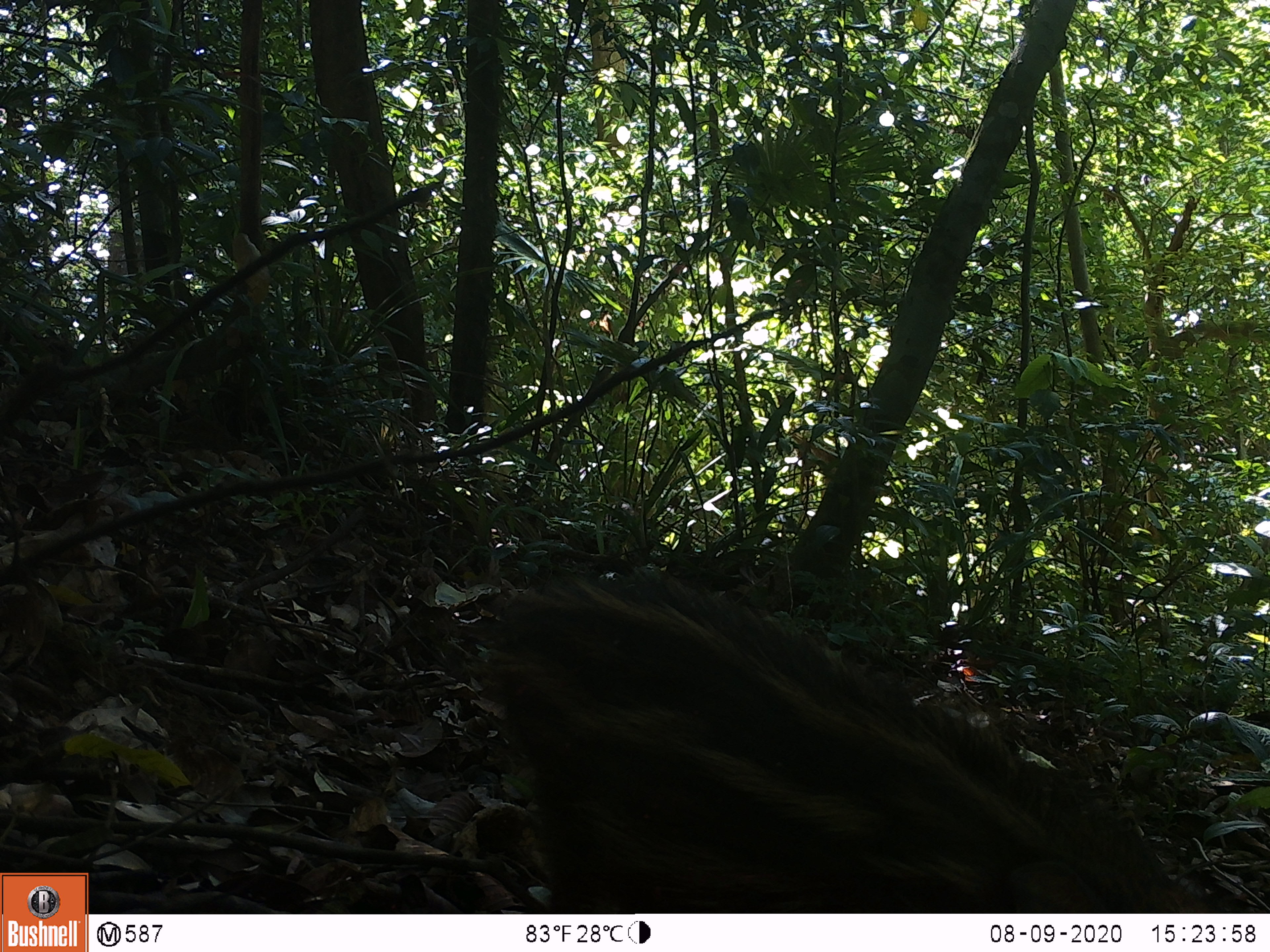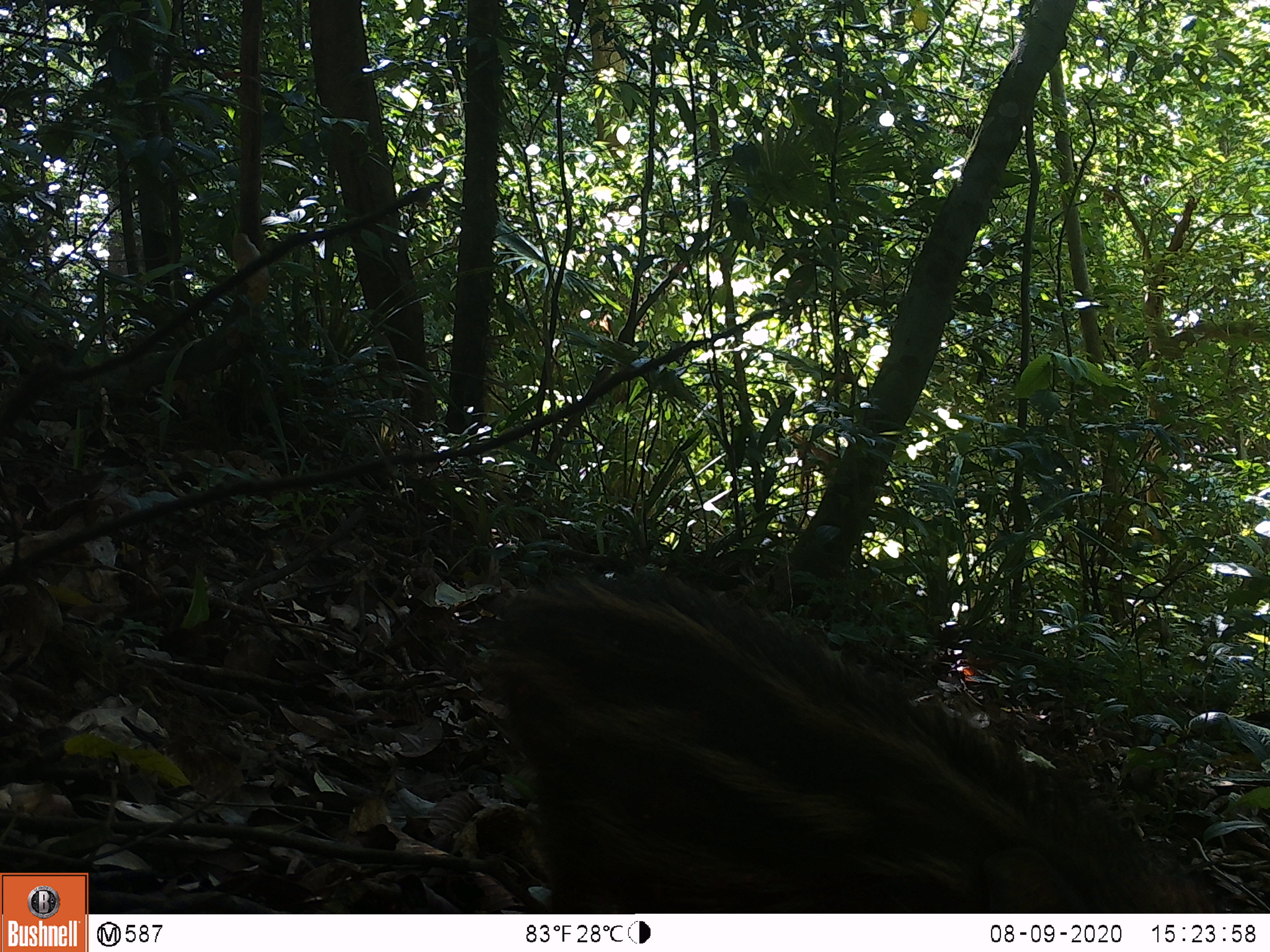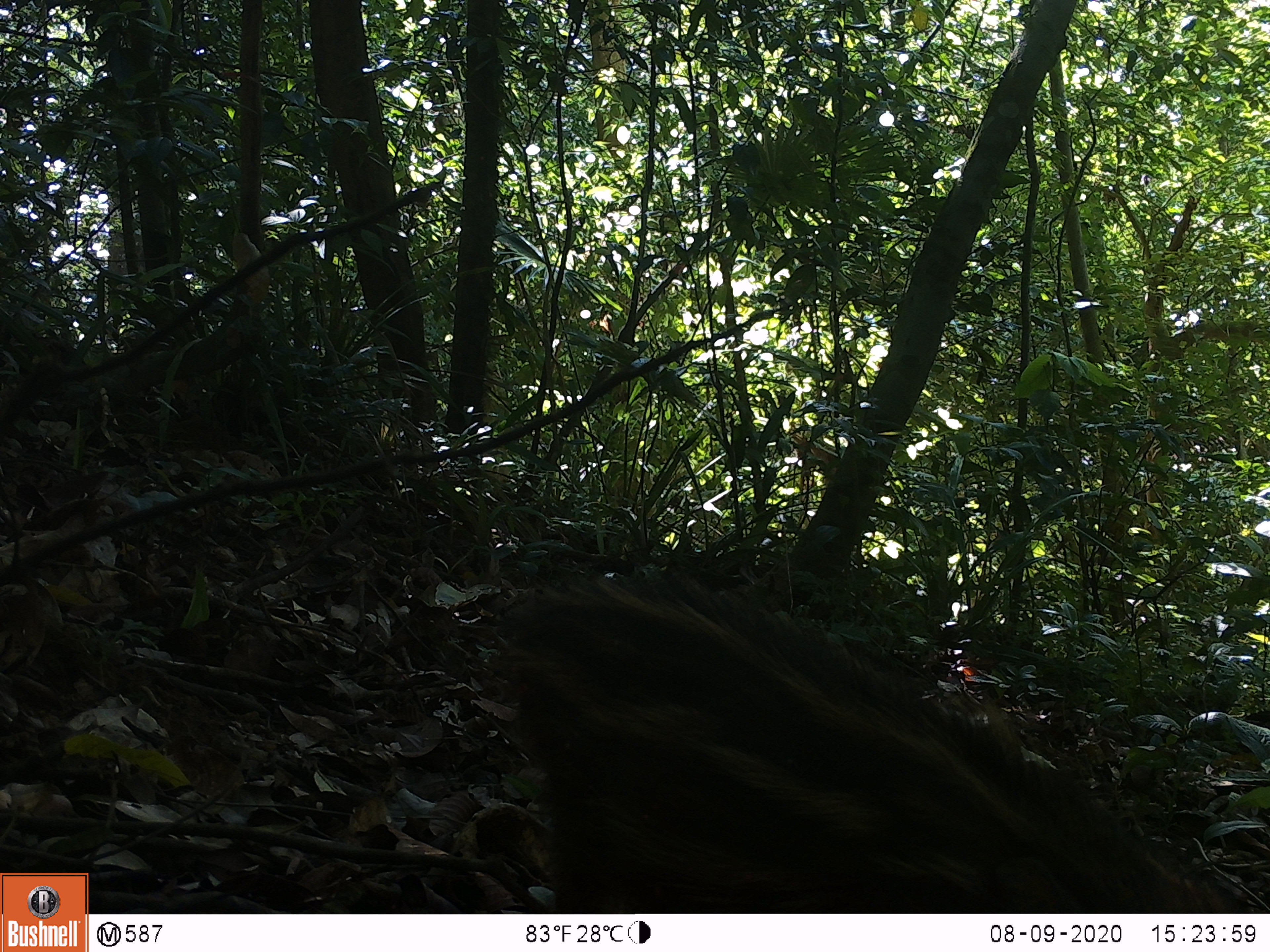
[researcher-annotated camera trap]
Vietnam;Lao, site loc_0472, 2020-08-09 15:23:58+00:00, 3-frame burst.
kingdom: Animalia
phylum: Chordata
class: Mammalia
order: Artiodactyla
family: Suidae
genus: Sus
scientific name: Sus scrofa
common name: eurasian wild pig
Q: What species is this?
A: Eurasian wild pig (Sus scrofa).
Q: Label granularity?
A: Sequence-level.